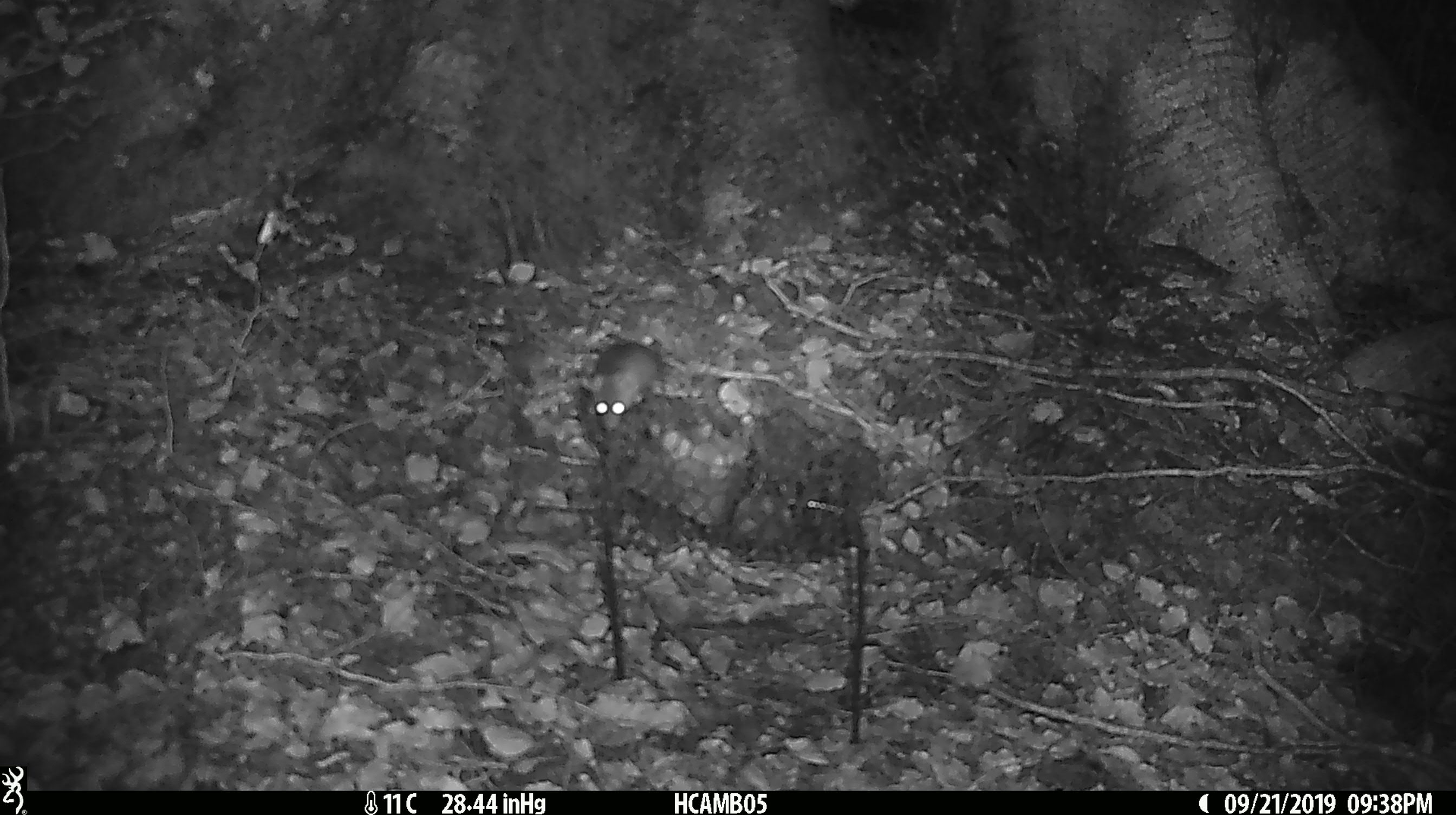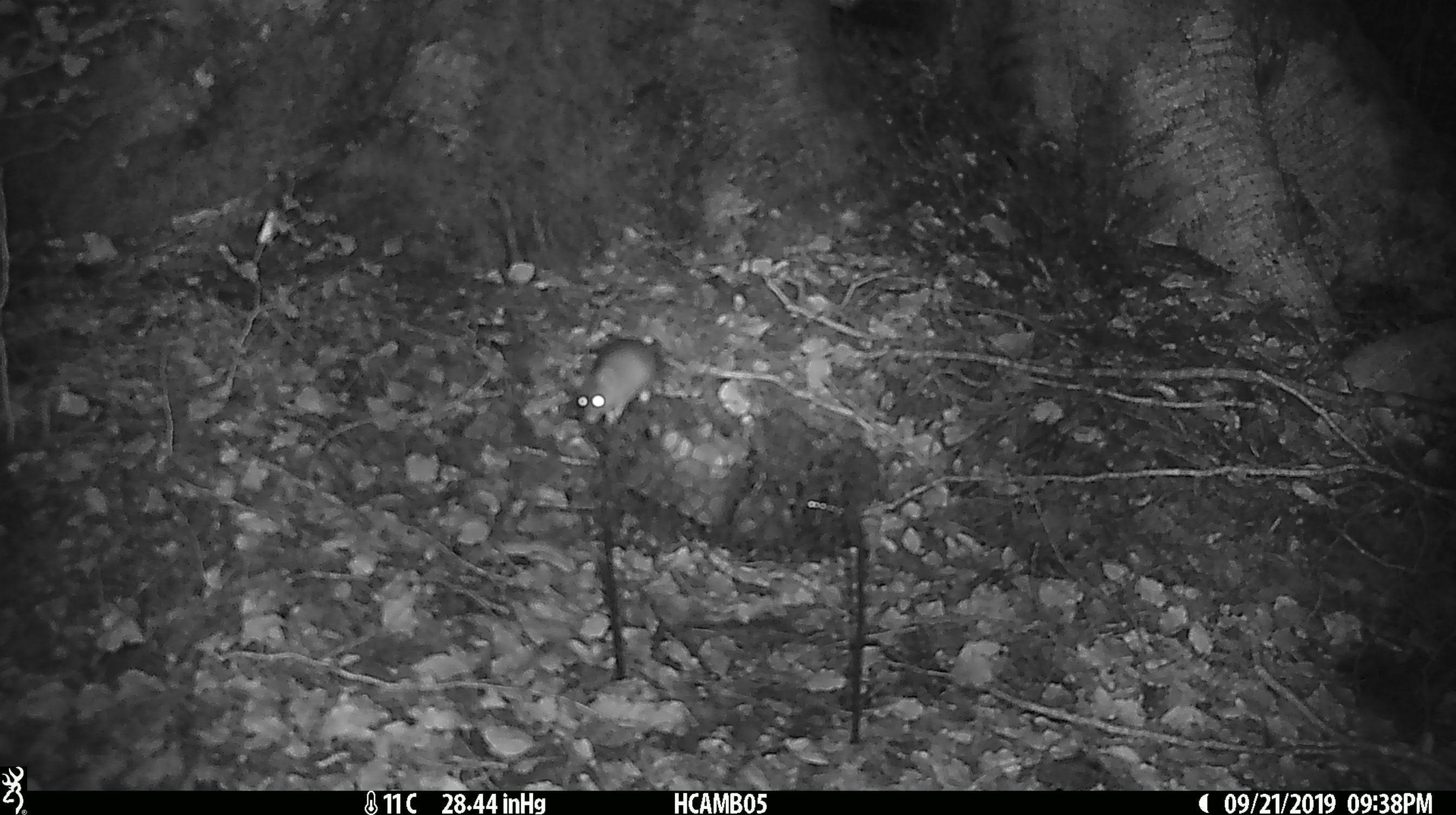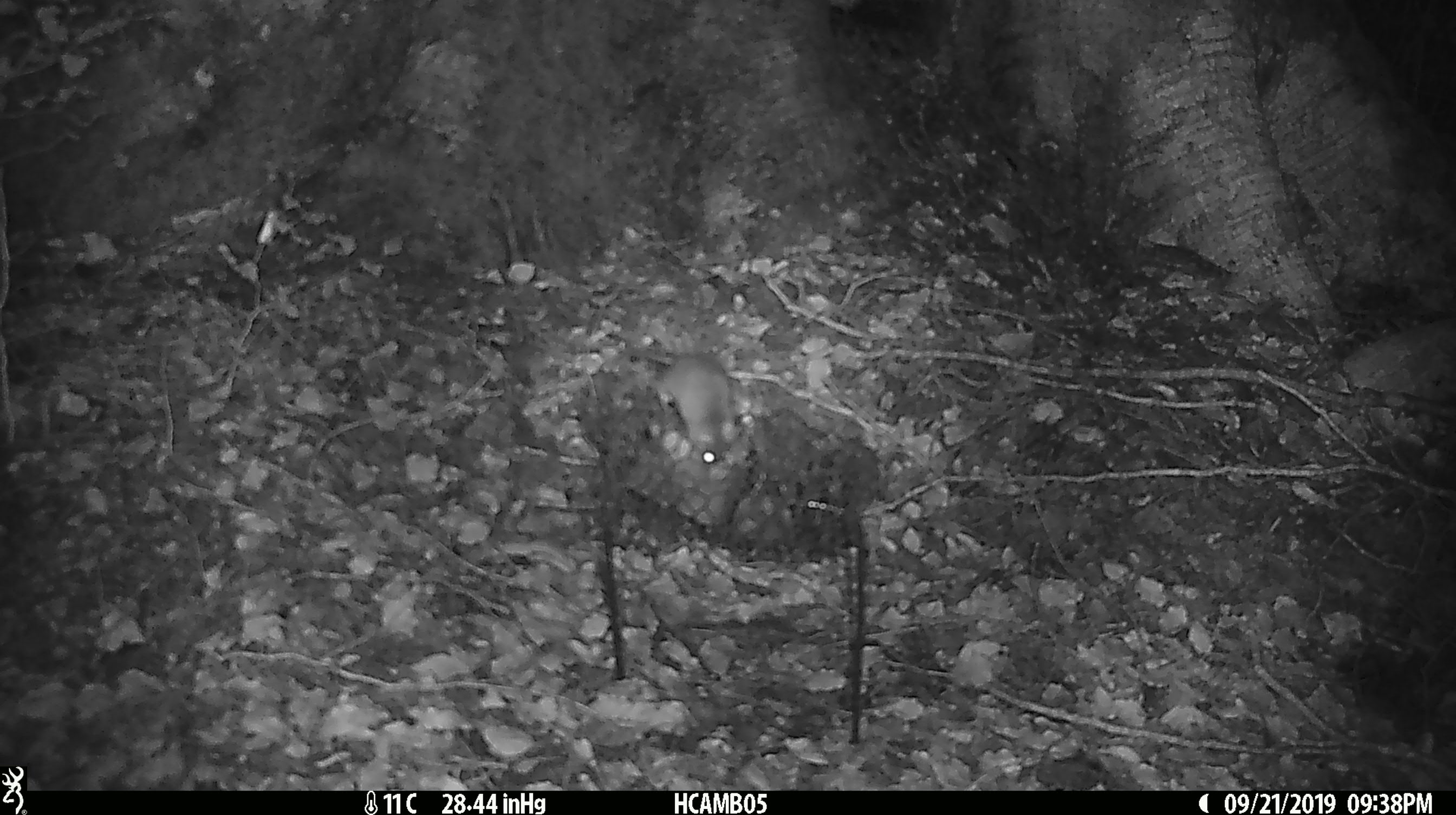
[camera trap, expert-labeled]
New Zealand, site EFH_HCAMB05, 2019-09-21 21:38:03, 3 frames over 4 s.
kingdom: Animalia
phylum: Chordata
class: Mammalia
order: Rodentia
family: Muridae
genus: Mus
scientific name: Mus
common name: mouse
Mouse (Mus).